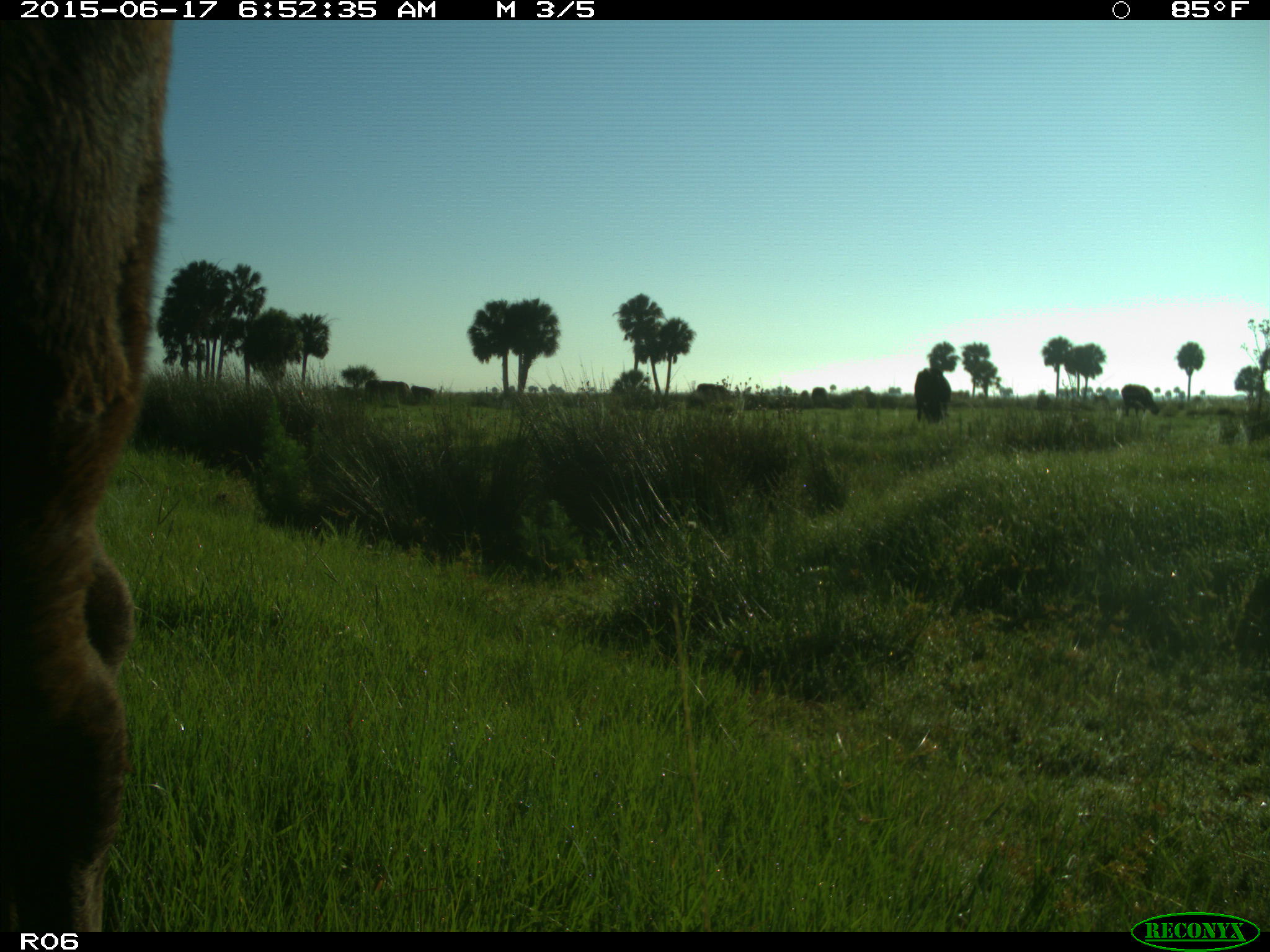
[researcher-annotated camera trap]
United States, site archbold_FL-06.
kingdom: Animalia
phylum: Chordata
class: Mammalia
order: Artiodactyla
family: Bovidae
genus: Bos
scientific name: Bos taurus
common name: domestic cow